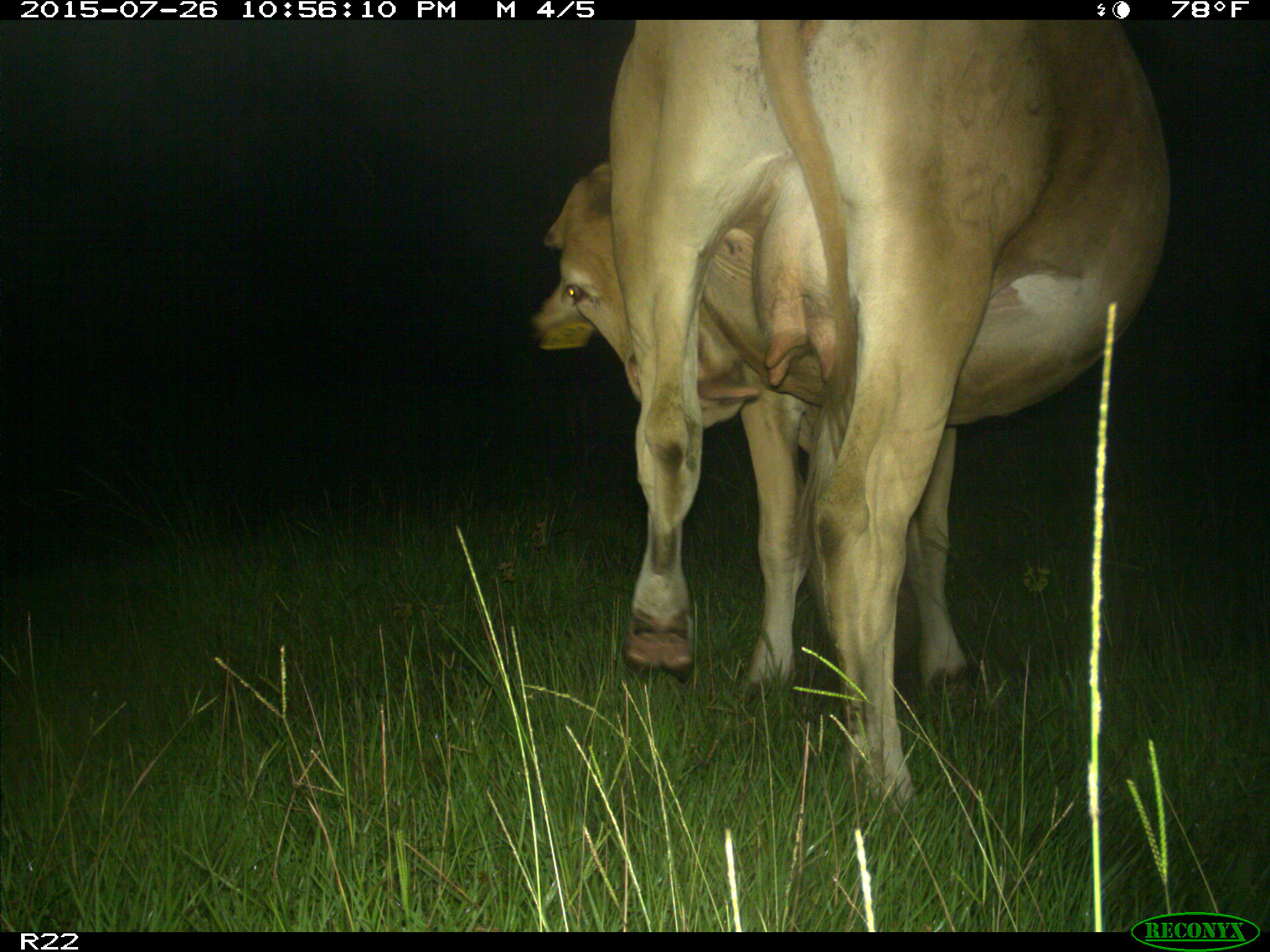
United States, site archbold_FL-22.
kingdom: Animalia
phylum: Chordata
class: Mammalia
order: Artiodactyla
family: Bovidae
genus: Bos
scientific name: Bos taurus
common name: domestic cow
Bos taurus (domestic cow).